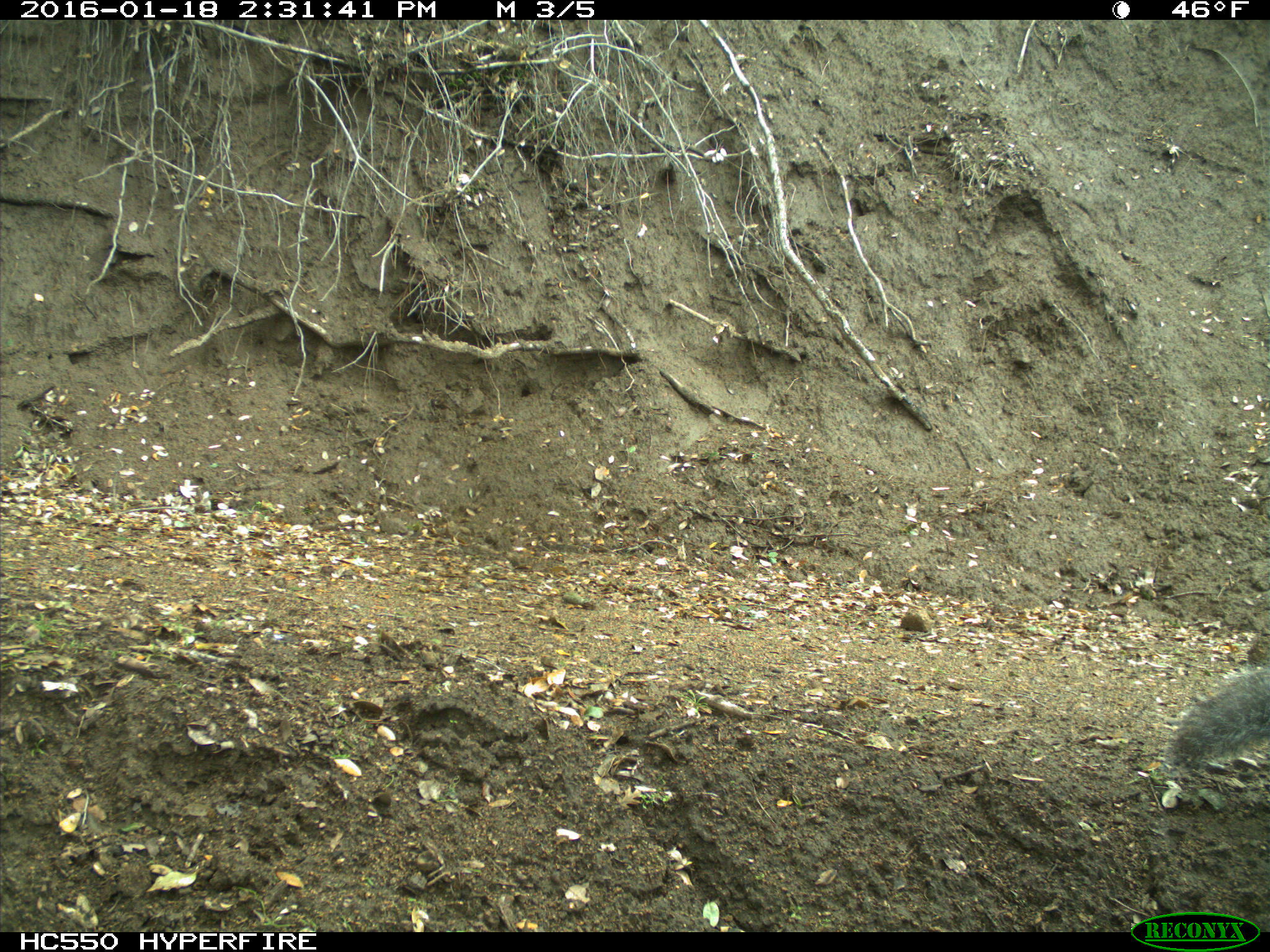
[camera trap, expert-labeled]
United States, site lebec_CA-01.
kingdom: Animalia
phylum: Chordata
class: Mammalia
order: Rodentia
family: Sciuridae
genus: Sciurus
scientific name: Sciurus carolinensis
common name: eastern gray squirrel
Sciurus carolinensis (eastern gray squirrel).